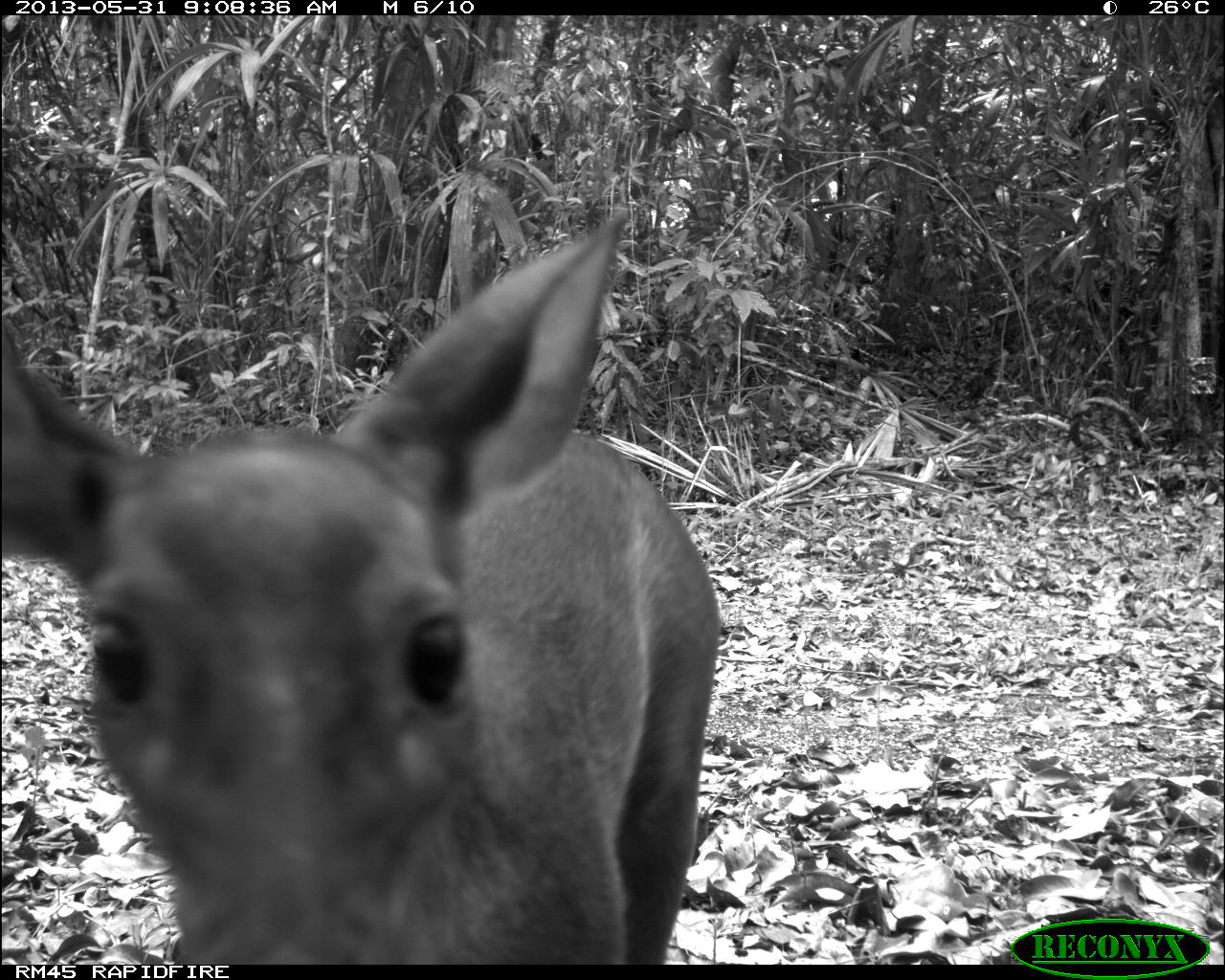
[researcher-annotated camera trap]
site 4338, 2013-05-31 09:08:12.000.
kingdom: Animalia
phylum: Chordata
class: Mammalia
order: Artiodactyla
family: Cervidae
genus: Mazama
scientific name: Mazama temama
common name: central american red brocket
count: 1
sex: female